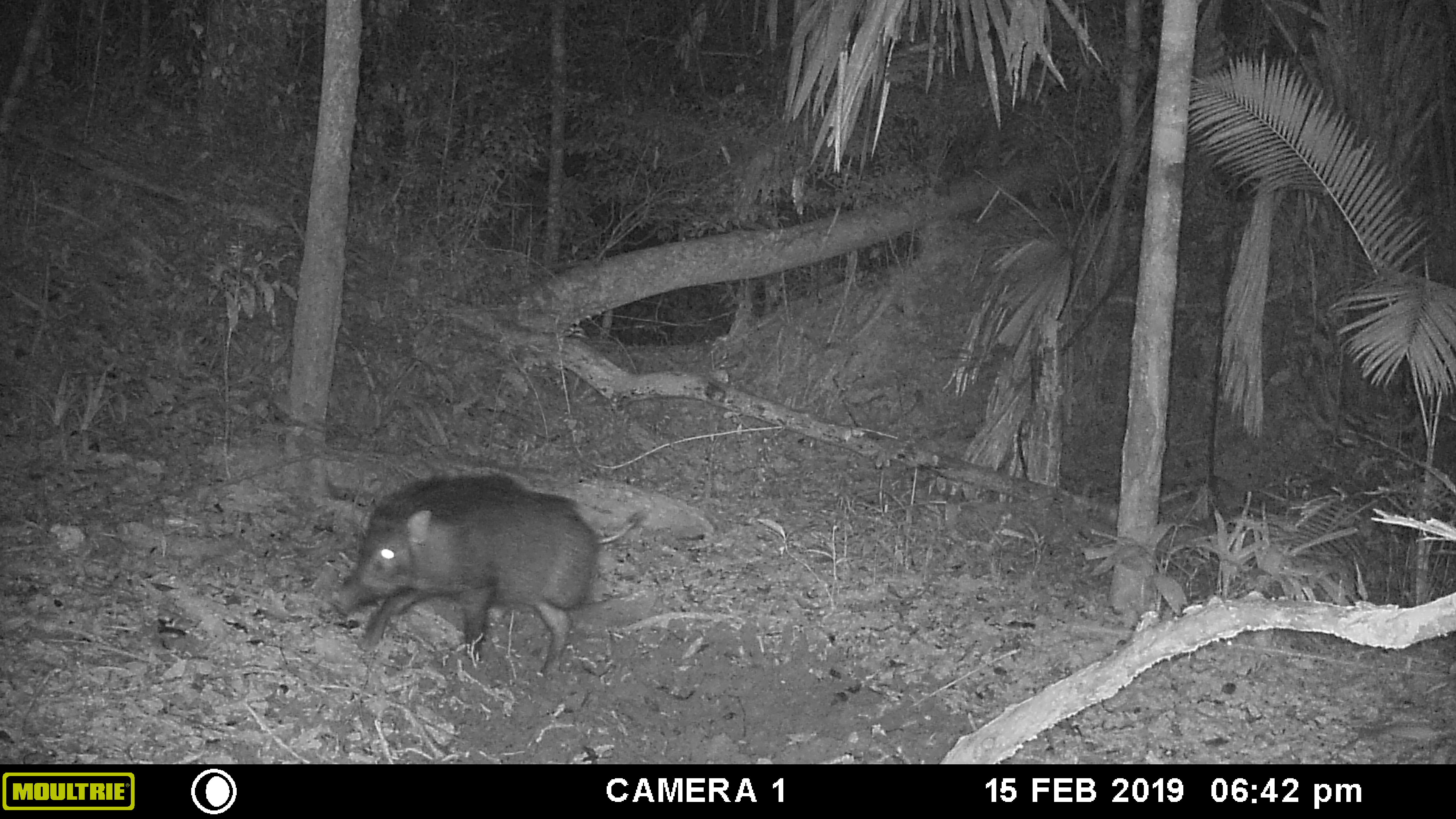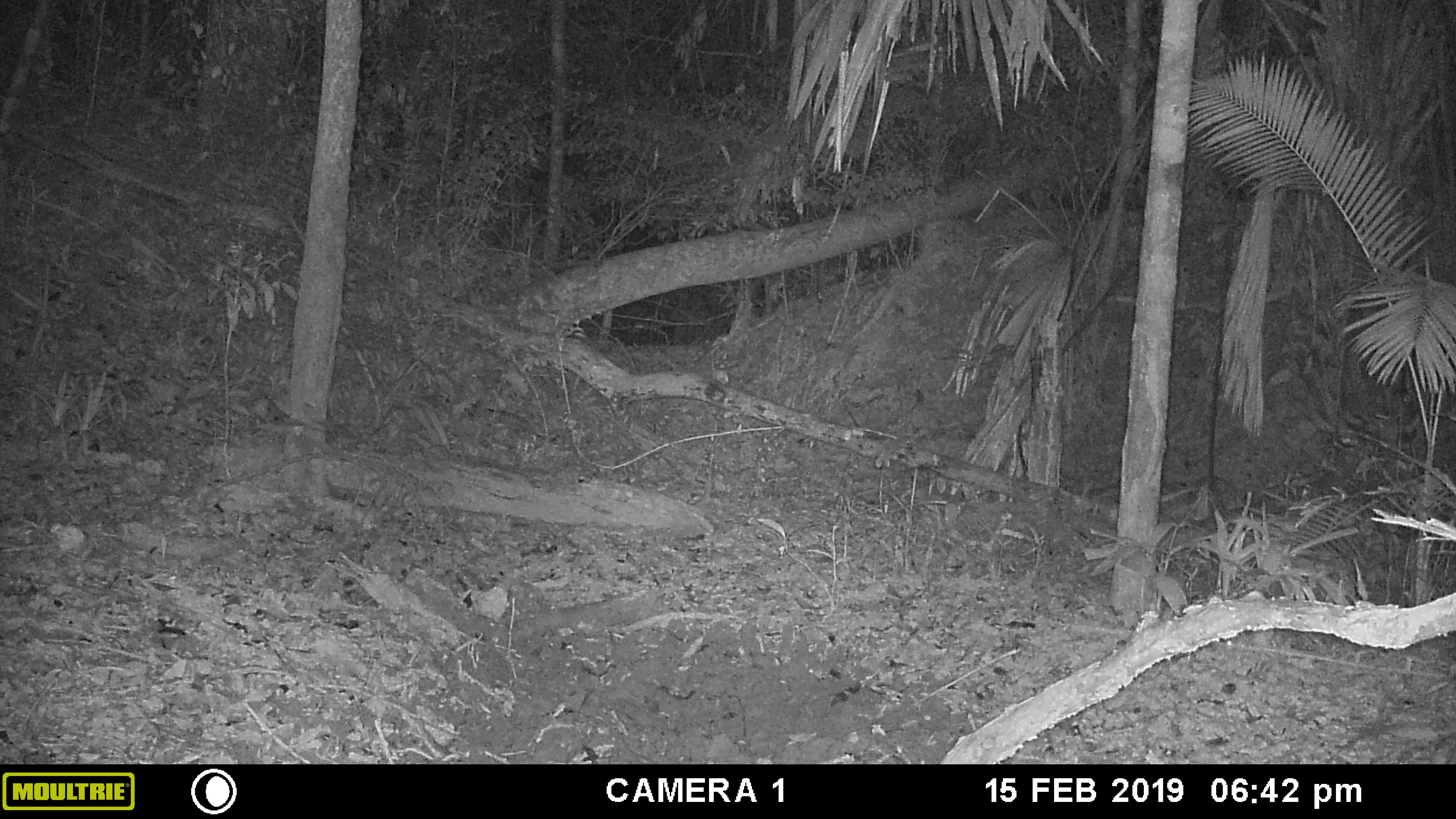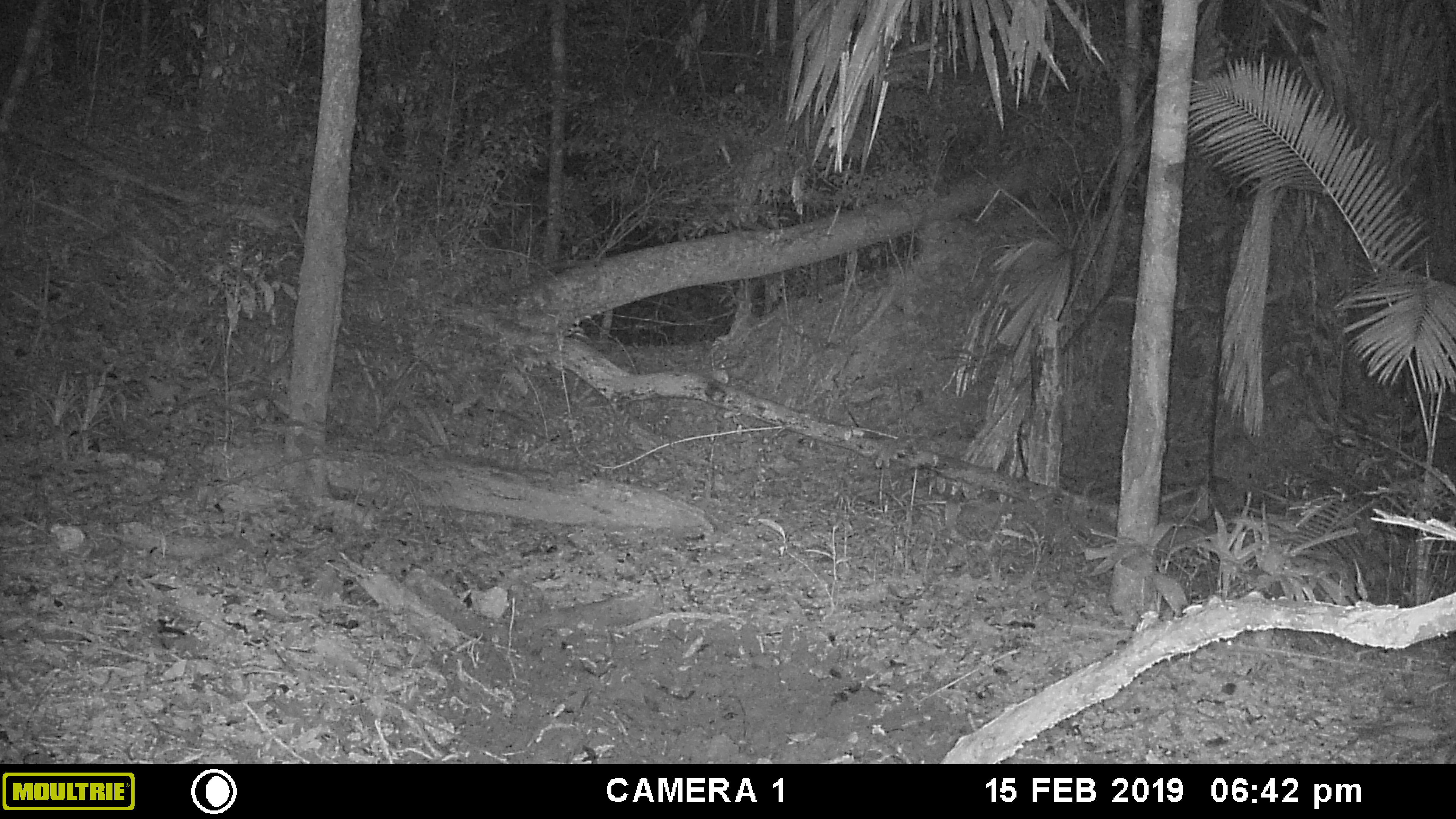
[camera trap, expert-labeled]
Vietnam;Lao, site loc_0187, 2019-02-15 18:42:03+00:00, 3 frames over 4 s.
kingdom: Animalia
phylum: Chordata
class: Mammalia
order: Artiodactyla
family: Suidae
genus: Sus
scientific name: Sus scrofa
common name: eurasian wild pig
Eurasian wild pig (Sus scrofa). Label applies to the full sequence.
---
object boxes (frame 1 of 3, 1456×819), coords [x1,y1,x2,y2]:
eurasian wild pig: [335,473,646,679]